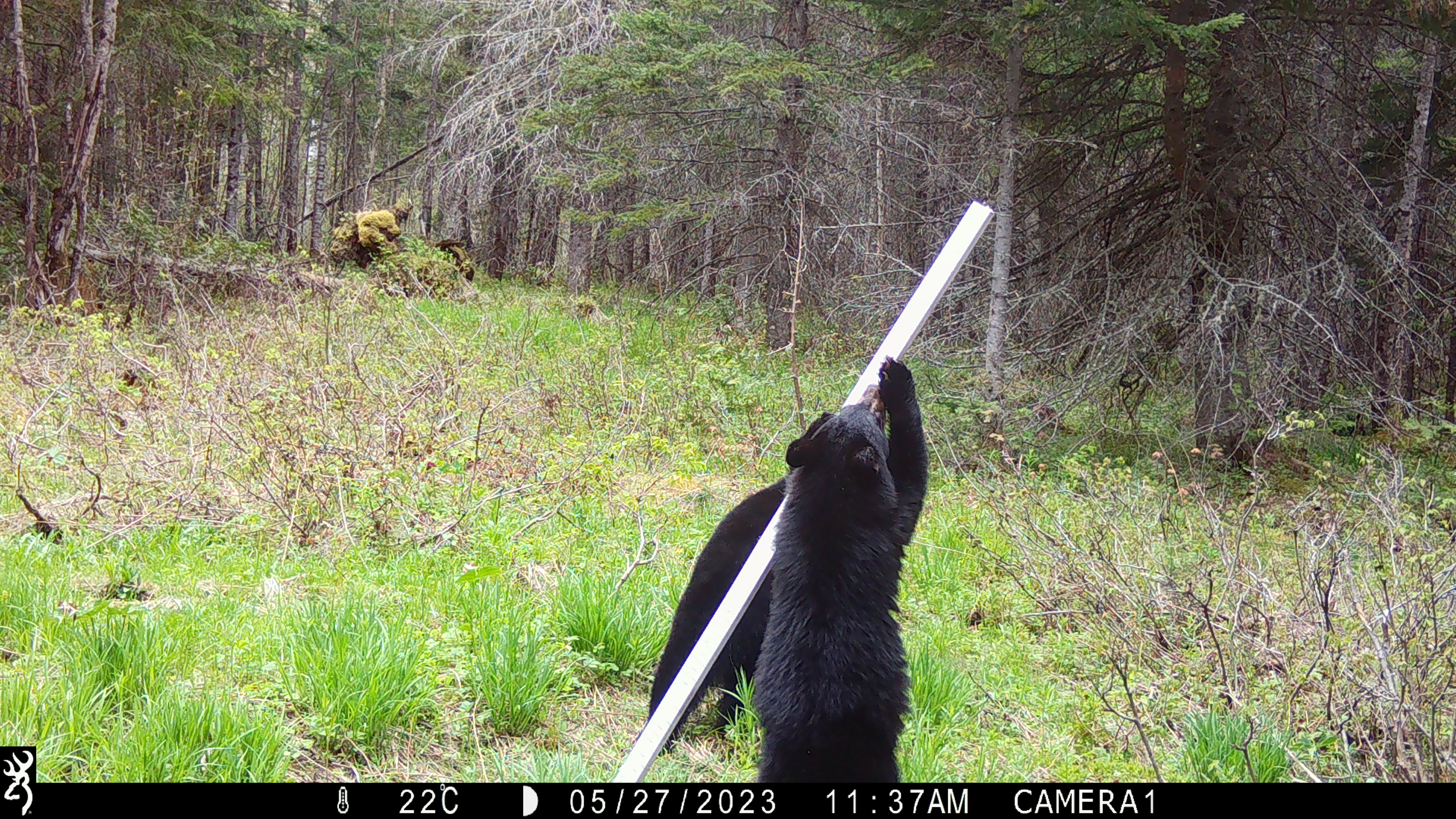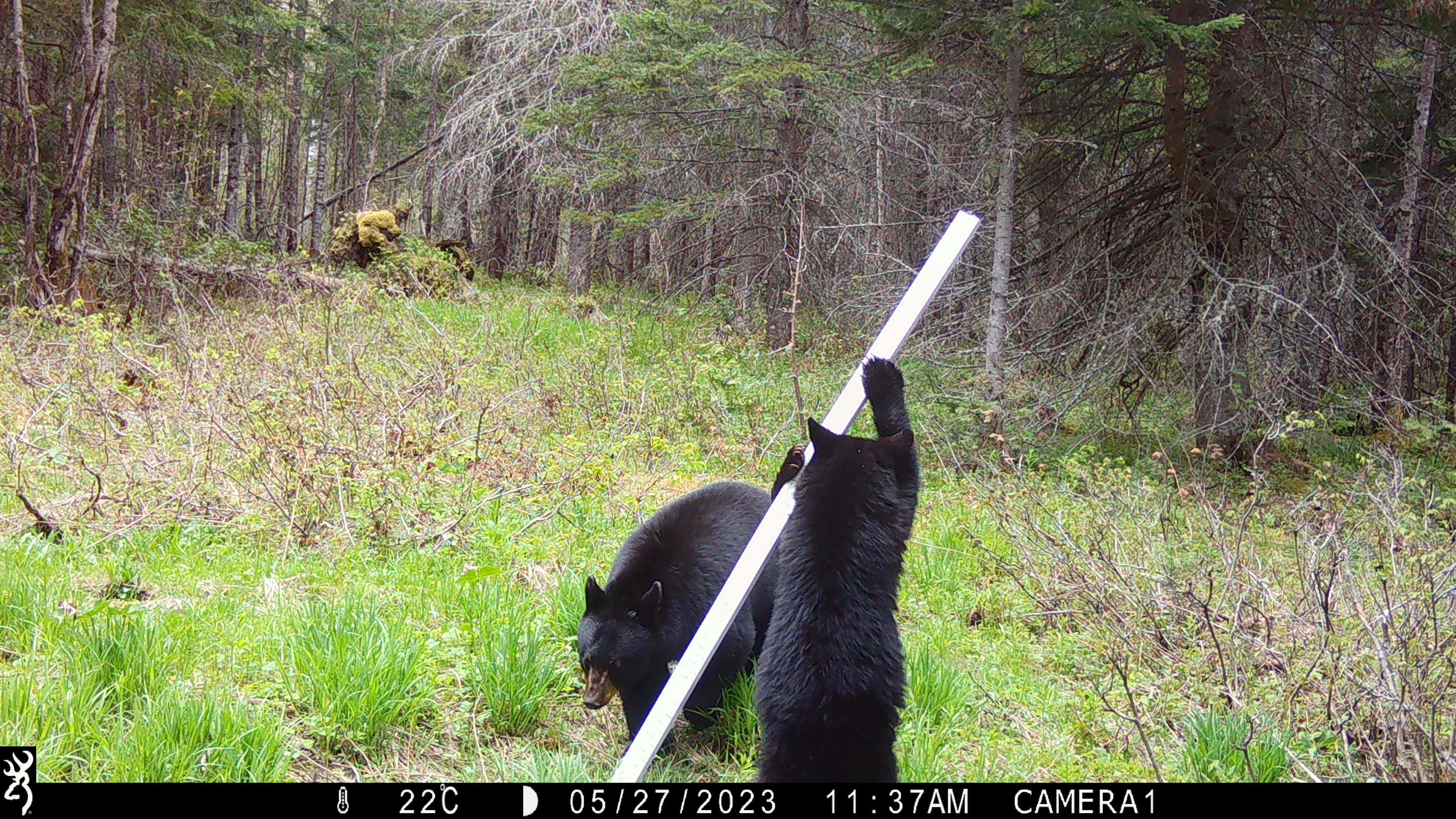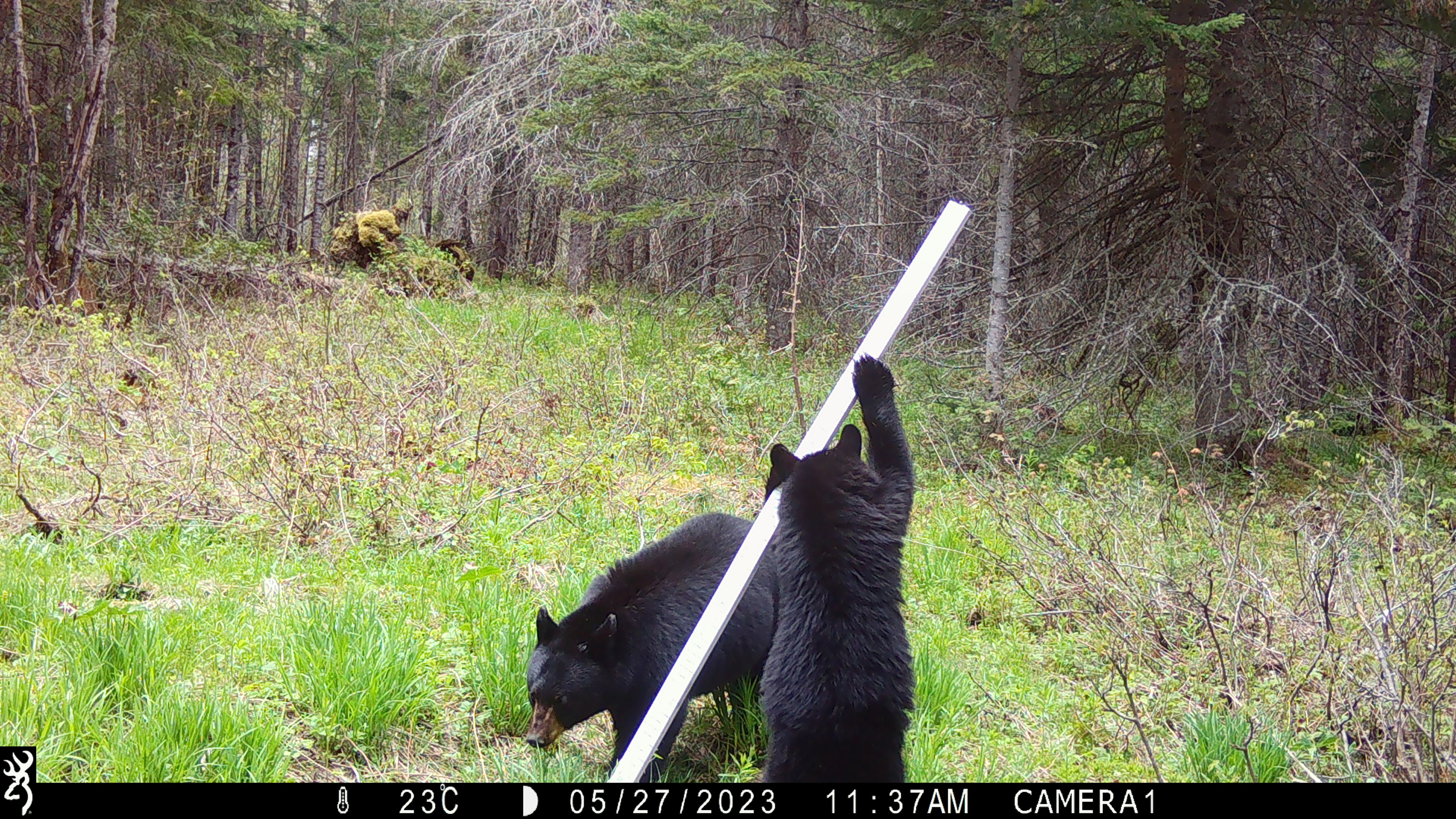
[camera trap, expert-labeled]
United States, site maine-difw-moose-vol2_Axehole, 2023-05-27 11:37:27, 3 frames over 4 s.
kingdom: Animalia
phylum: Chordata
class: Mammalia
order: Carnivora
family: Ursidae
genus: Ursus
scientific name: Ursus americanus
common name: black bear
Black bear (Ursus americanus).